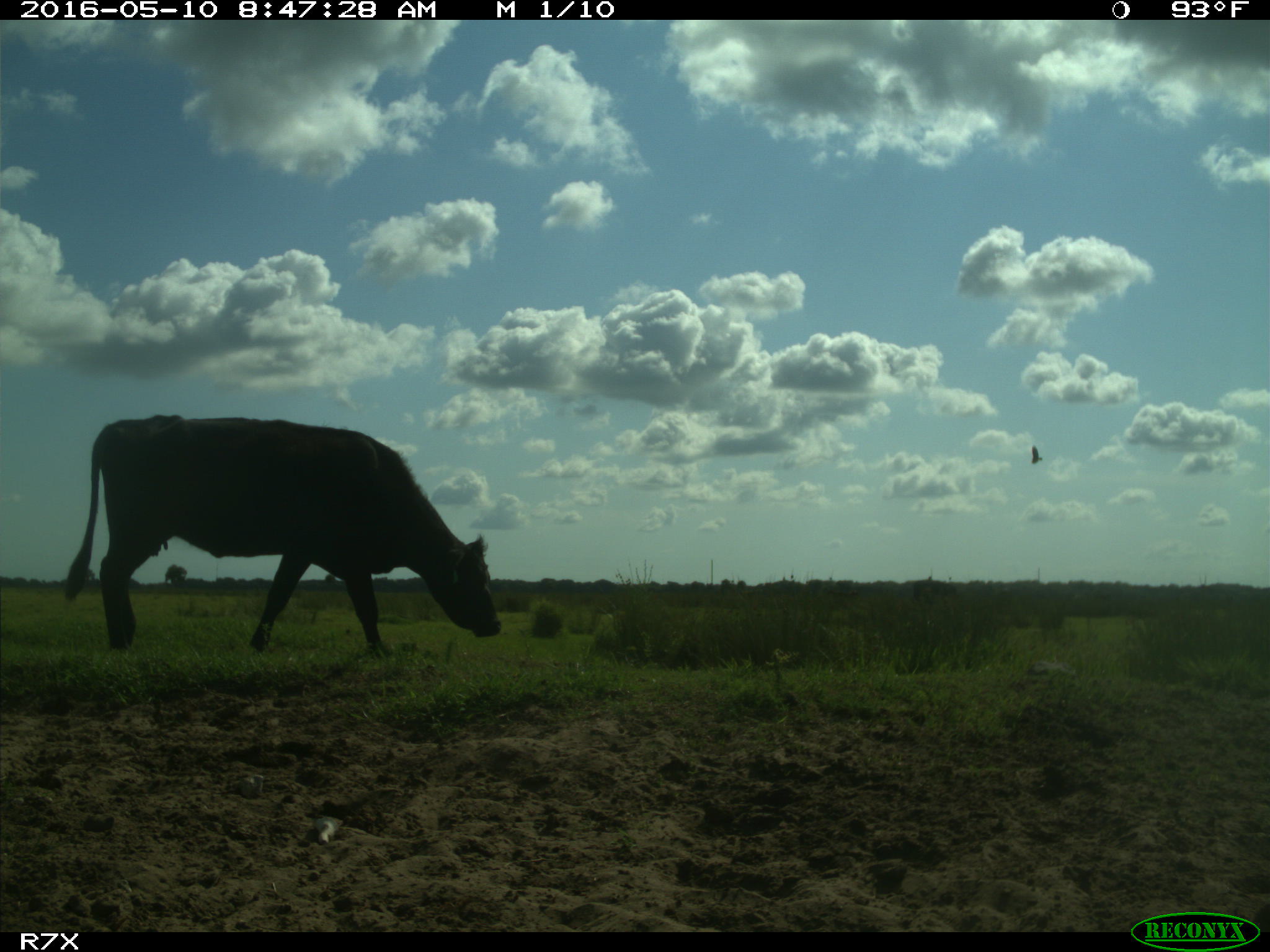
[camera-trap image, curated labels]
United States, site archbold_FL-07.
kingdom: Animalia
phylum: Chordata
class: Mammalia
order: Artiodactyla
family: Bovidae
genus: Bos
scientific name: Bos taurus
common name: domestic cow